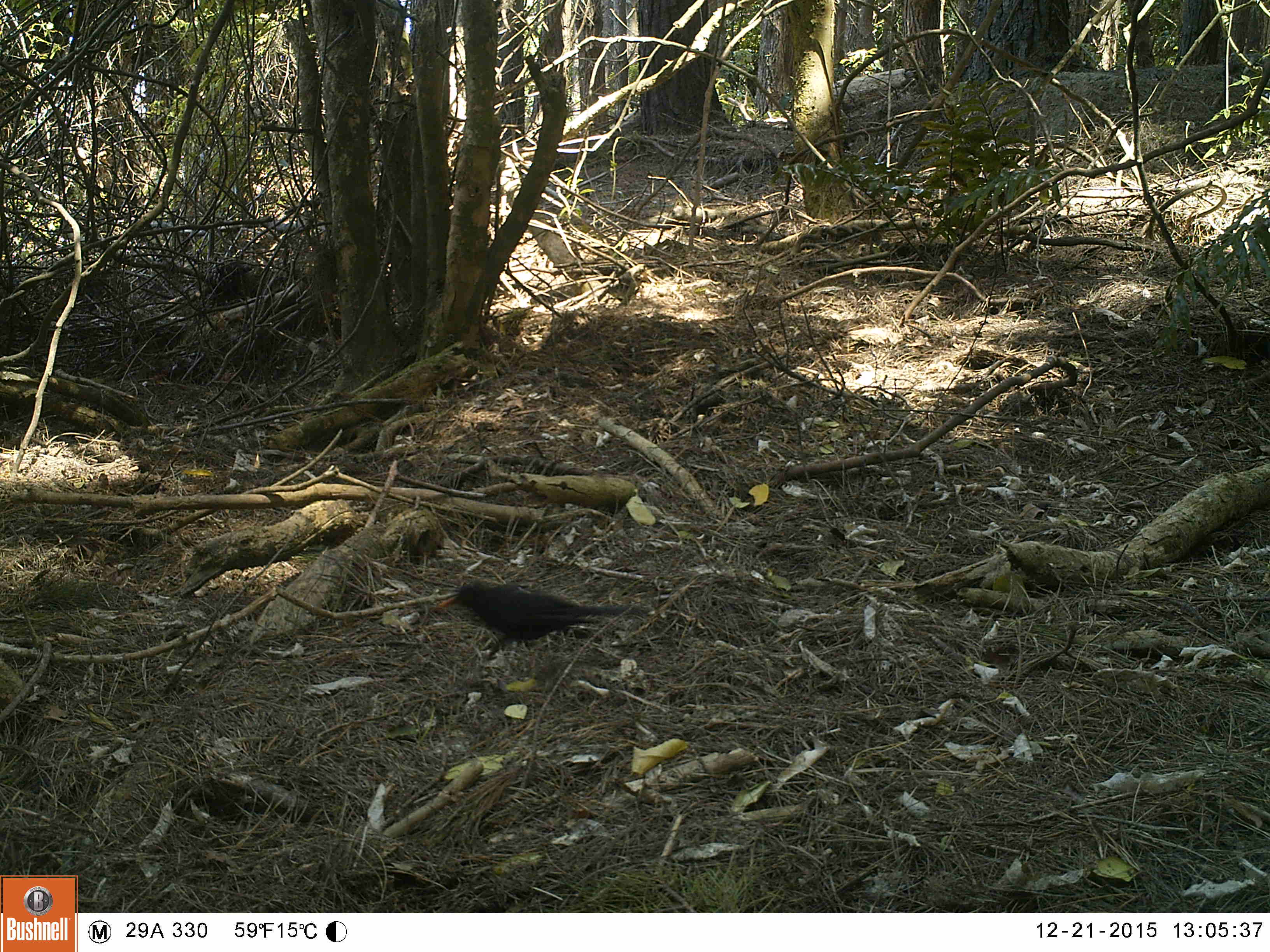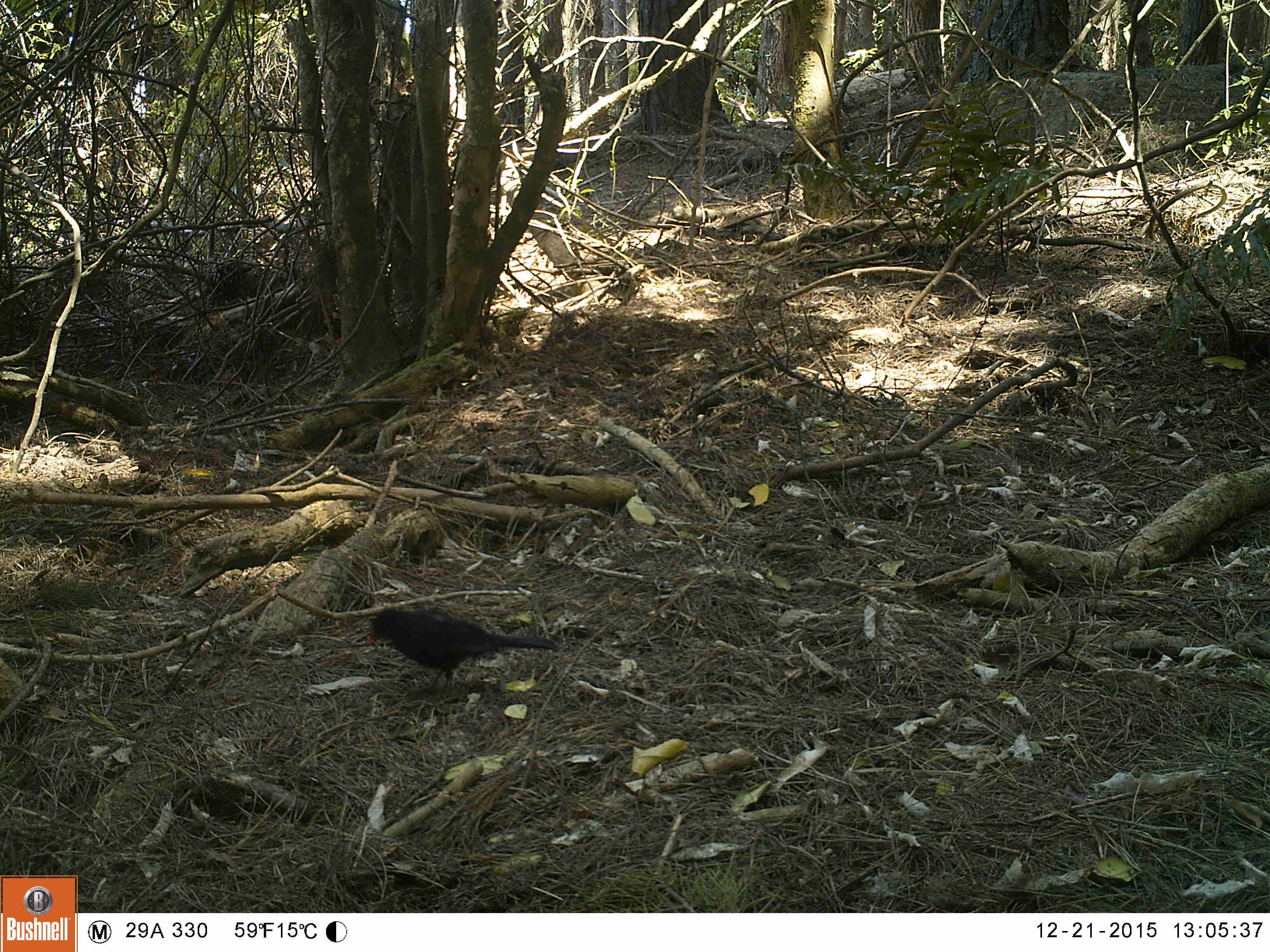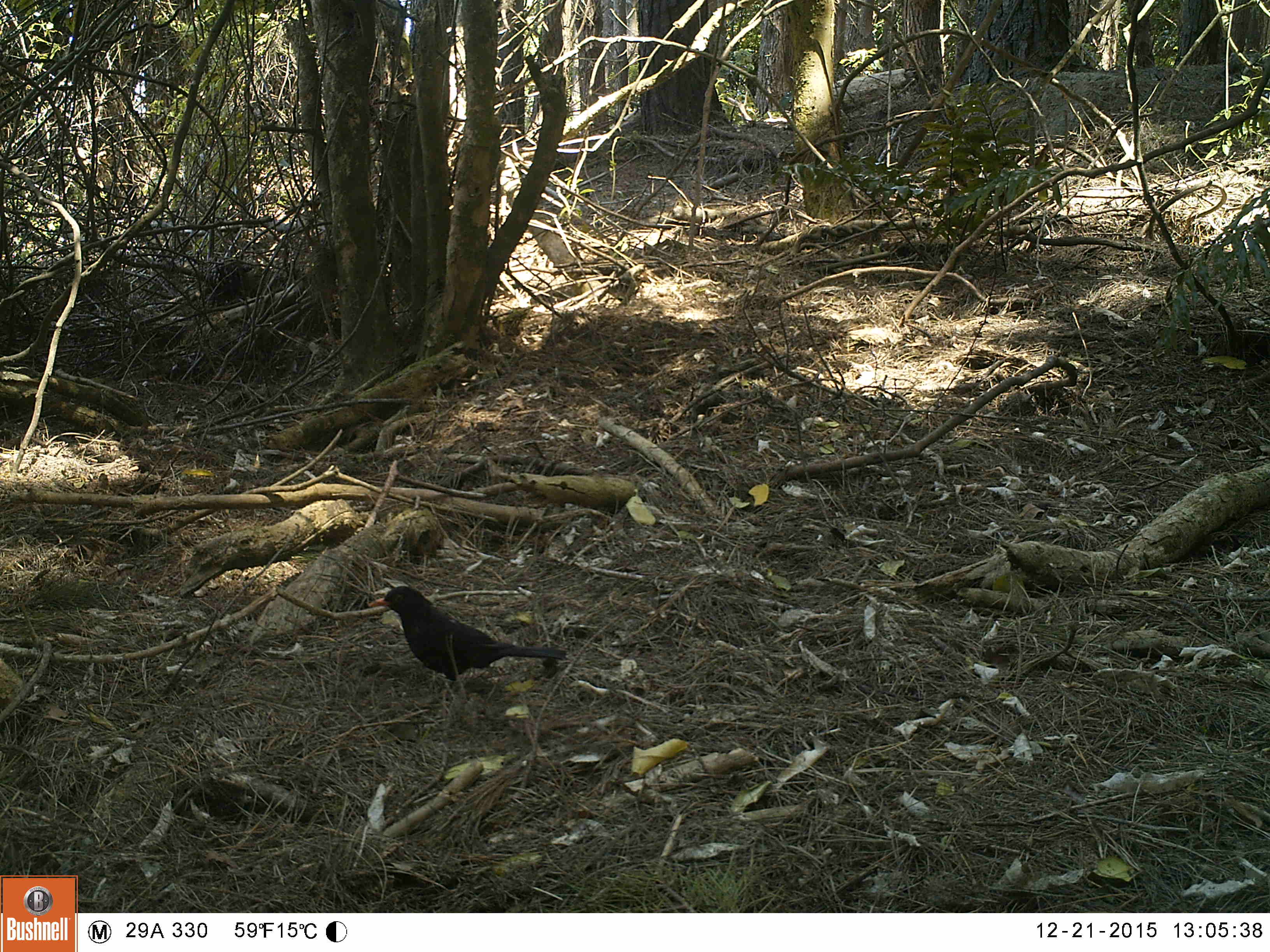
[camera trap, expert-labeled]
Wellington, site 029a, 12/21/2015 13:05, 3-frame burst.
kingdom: Animalia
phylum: Chordata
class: Aves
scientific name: Aves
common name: bird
Bird (Aves).